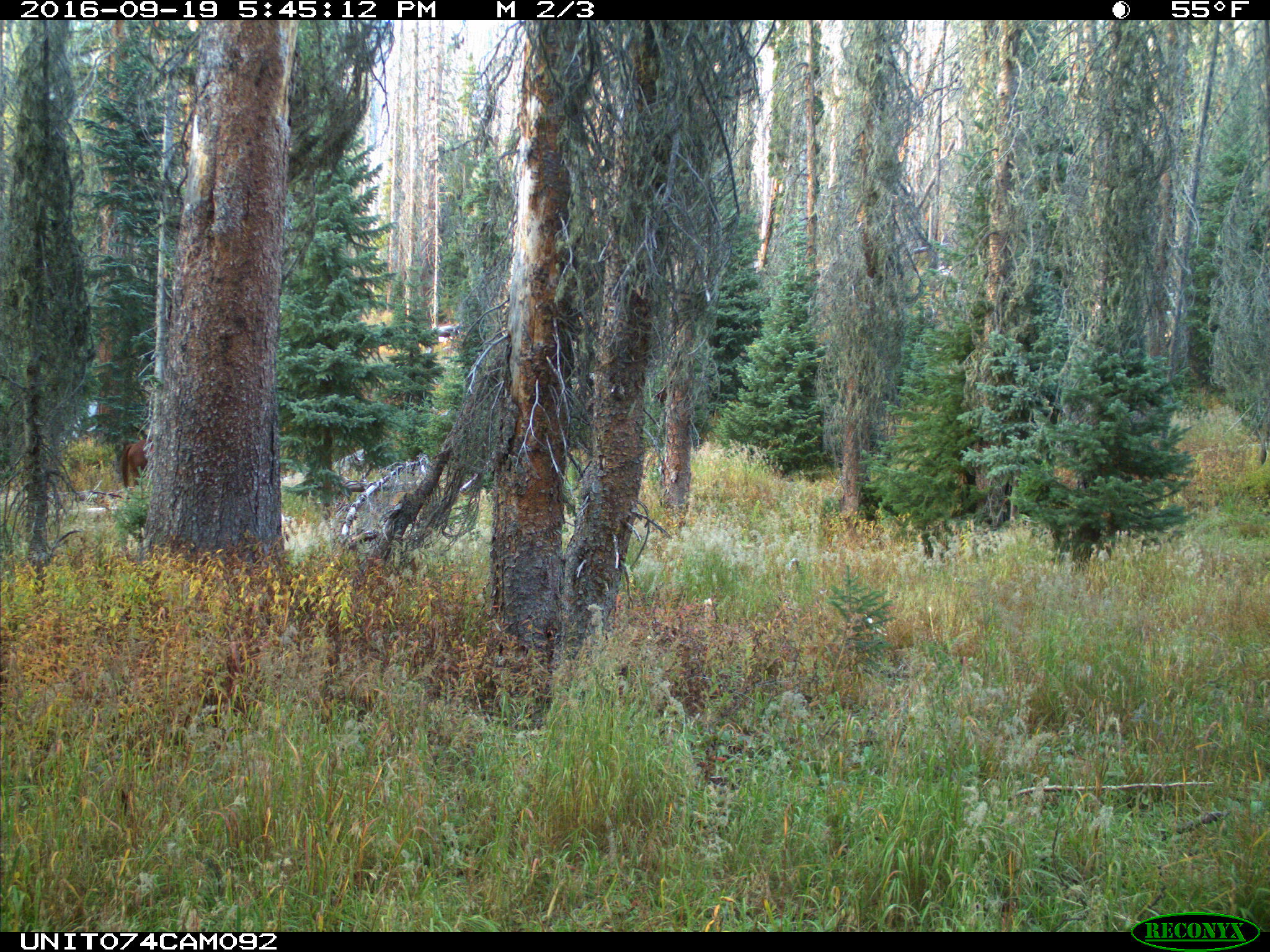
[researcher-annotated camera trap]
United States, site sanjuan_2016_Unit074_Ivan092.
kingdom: Animalia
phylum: Chordata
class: Mammalia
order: Perissodactyla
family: Equidae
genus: Equus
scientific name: Equus ferus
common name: wild horse